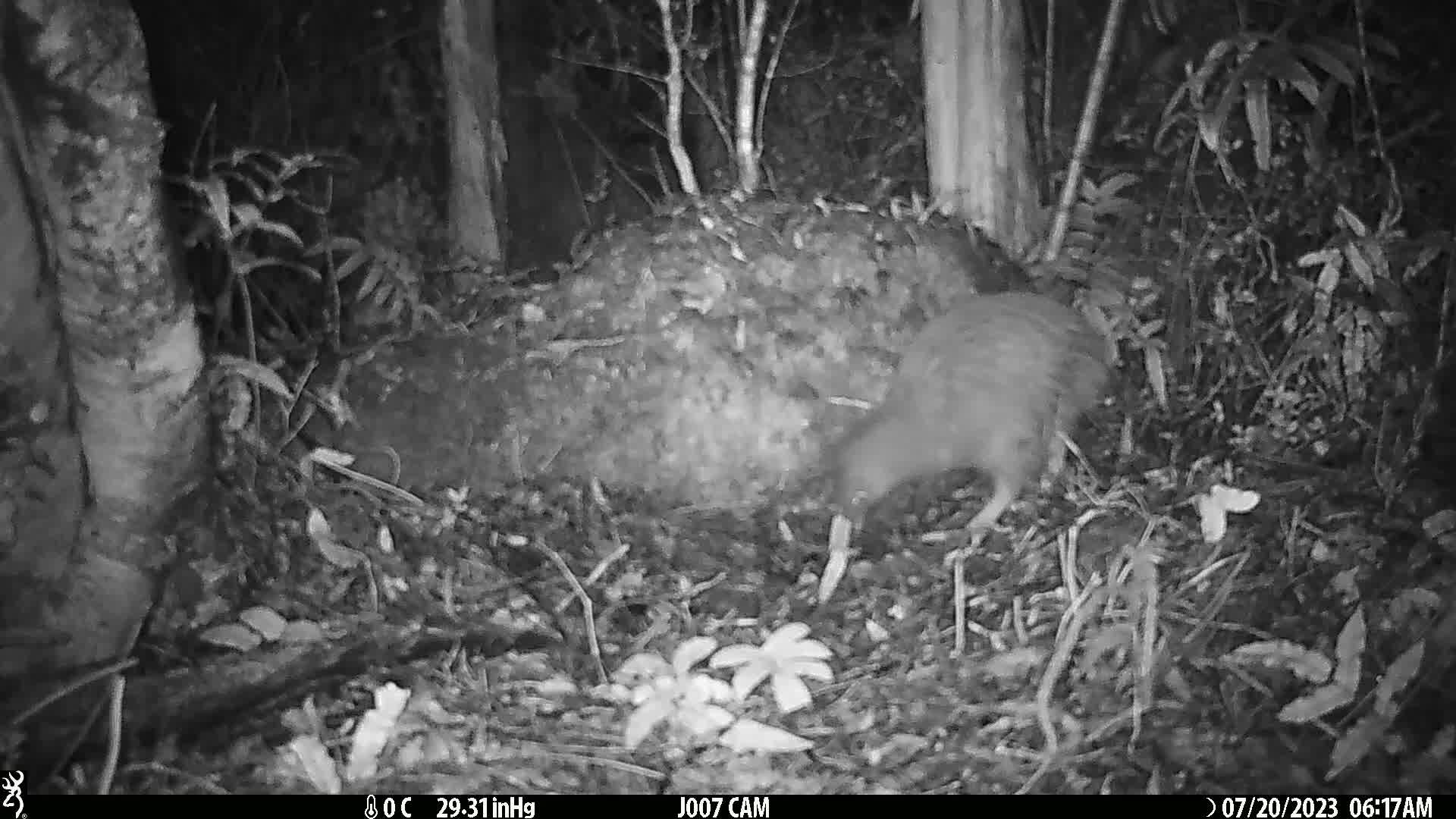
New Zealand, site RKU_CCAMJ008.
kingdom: Animalia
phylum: Chordata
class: Aves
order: Apterygiformes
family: Apterygidae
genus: Apteryx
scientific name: Apteryx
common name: kiwi